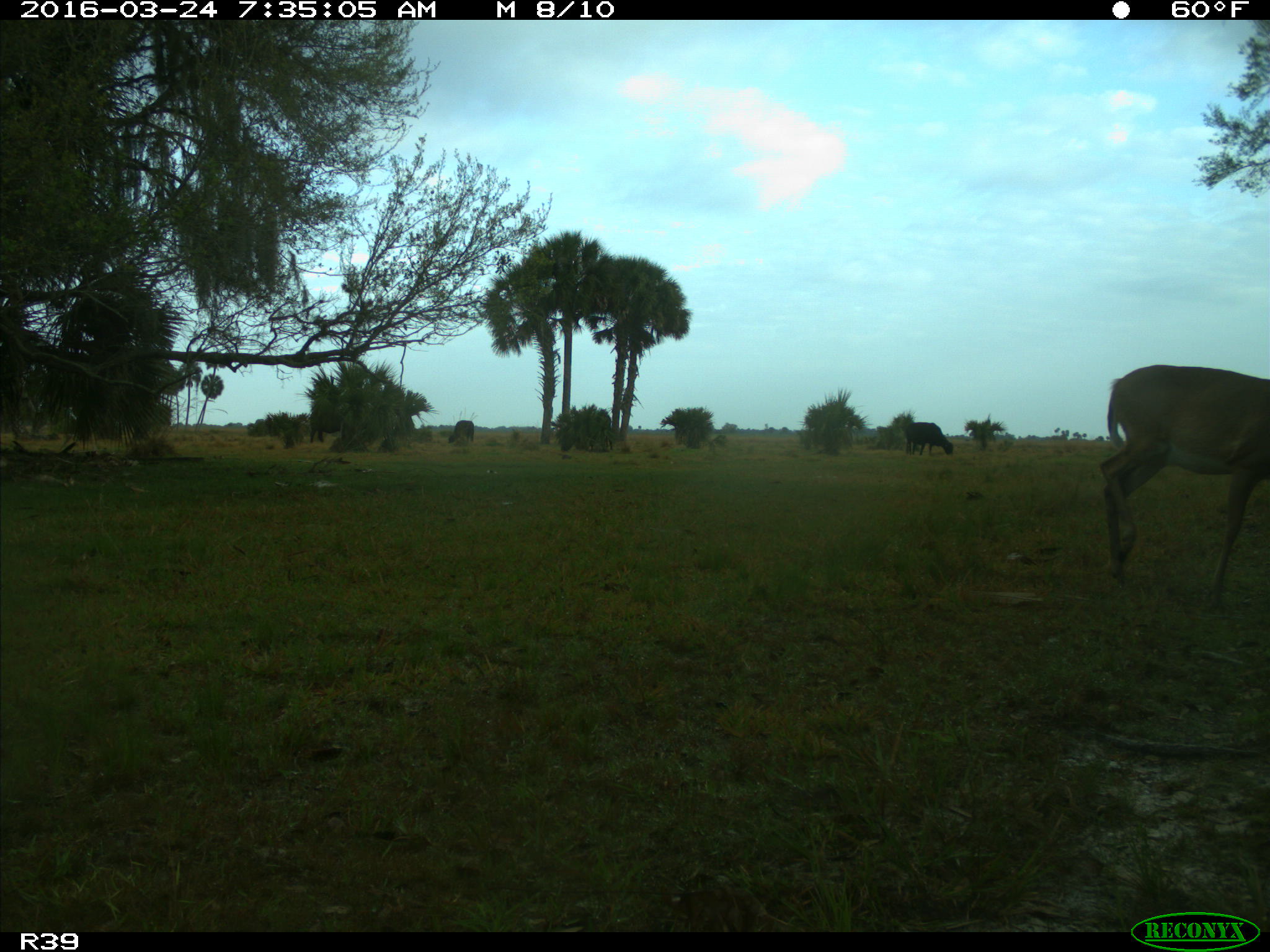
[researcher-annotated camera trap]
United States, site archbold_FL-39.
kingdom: Animalia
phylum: Chordata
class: Mammalia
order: Artiodactyla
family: Bovidae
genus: Bos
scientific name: Bos taurus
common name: domestic cow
Bos taurus (domestic cow).